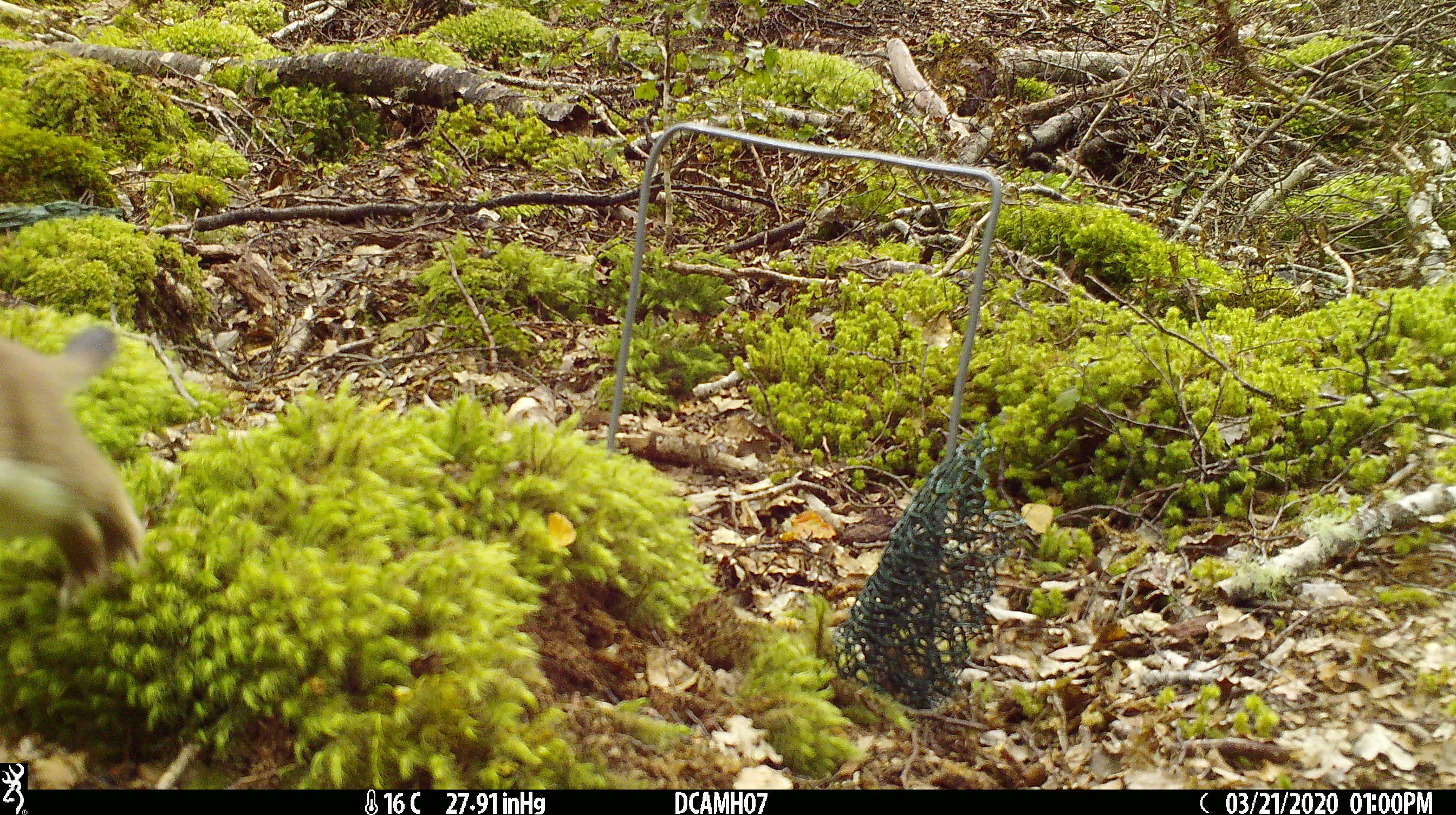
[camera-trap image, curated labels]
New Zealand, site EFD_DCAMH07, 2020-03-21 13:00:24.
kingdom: Animalia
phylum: Chordata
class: Mammalia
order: Carnivora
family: Mustelidae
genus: Mustela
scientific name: Mustela erminea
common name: stoat